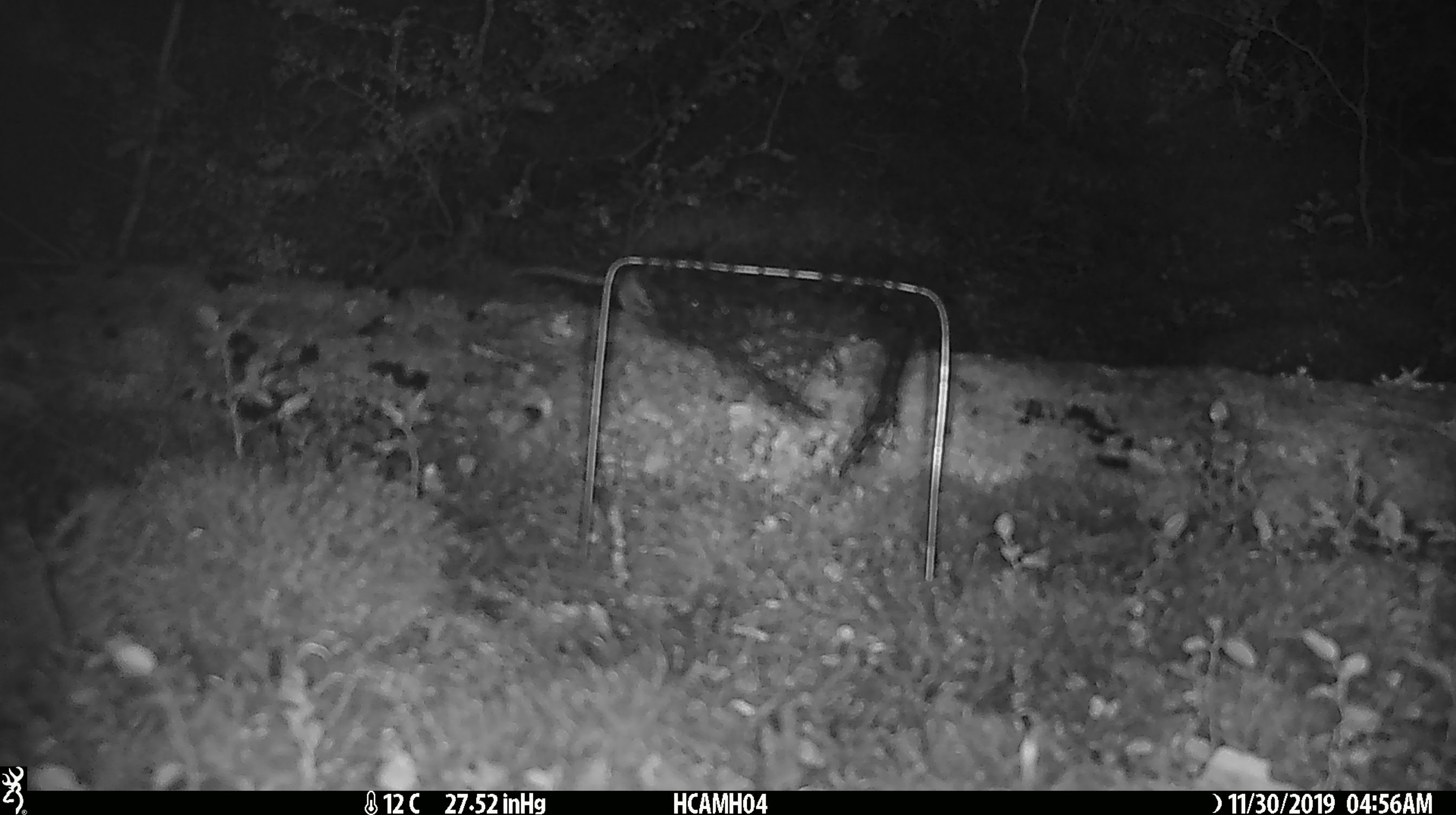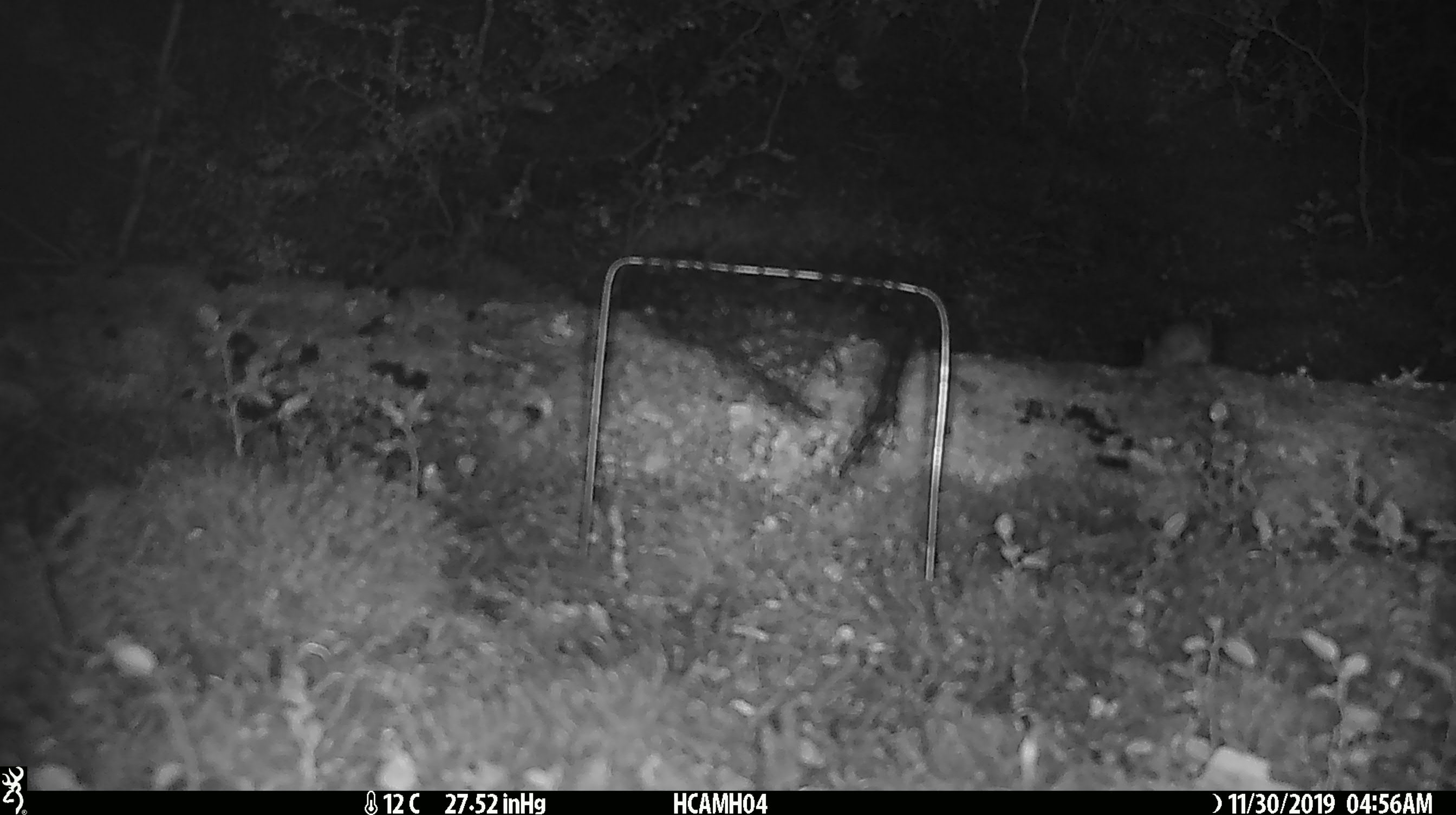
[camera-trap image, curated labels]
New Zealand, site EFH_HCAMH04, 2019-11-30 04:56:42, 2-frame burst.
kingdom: Animalia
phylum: Chordata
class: Mammalia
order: Rodentia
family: Muridae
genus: Mus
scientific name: Mus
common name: mouse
Mouse (Mus).